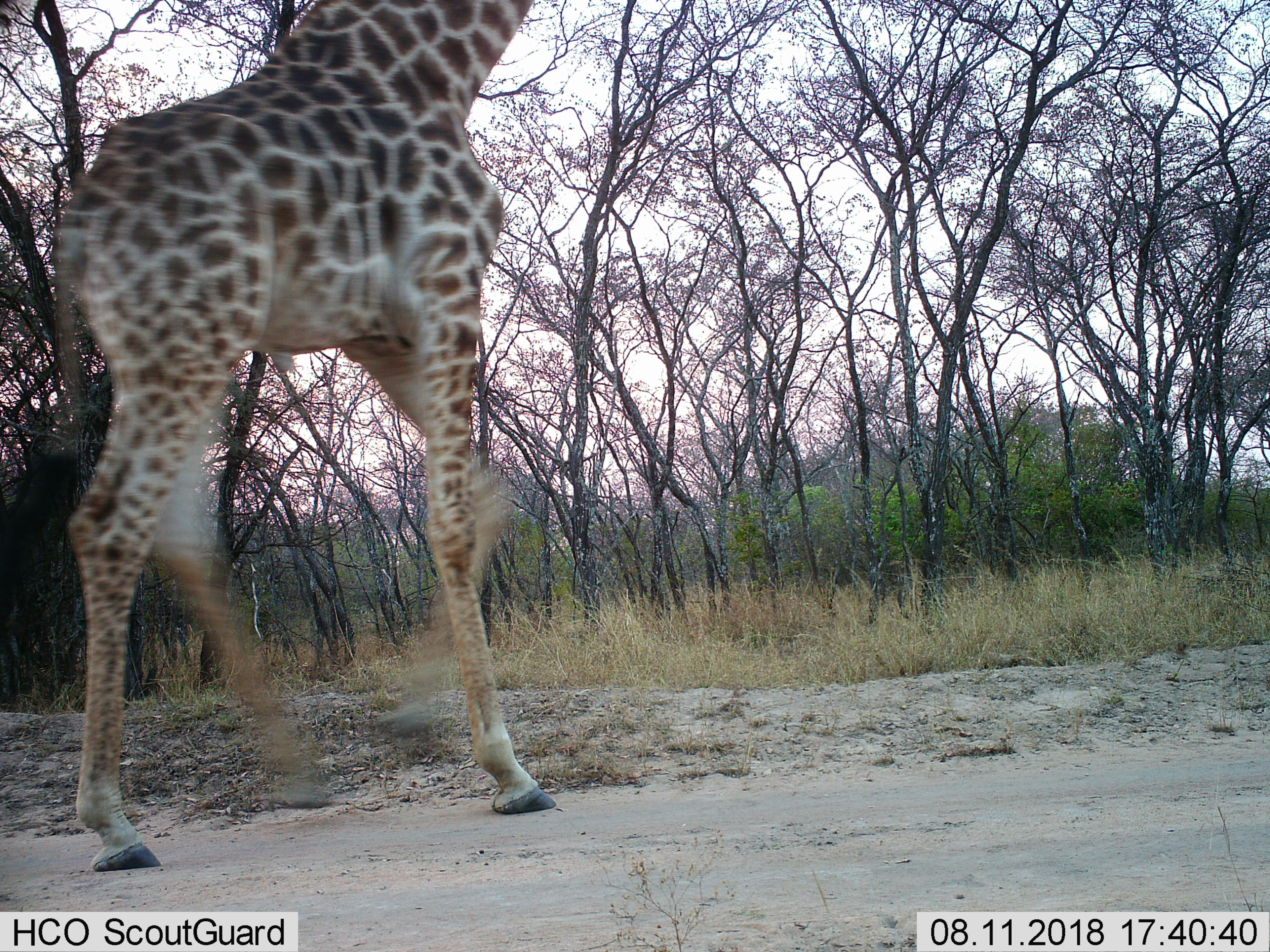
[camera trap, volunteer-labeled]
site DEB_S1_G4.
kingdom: Animalia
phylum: Chordata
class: Mammalia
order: Artiodactyla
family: Giraffidae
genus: Giraffa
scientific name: Giraffa camelopardalis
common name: giraffe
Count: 1.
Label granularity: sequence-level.